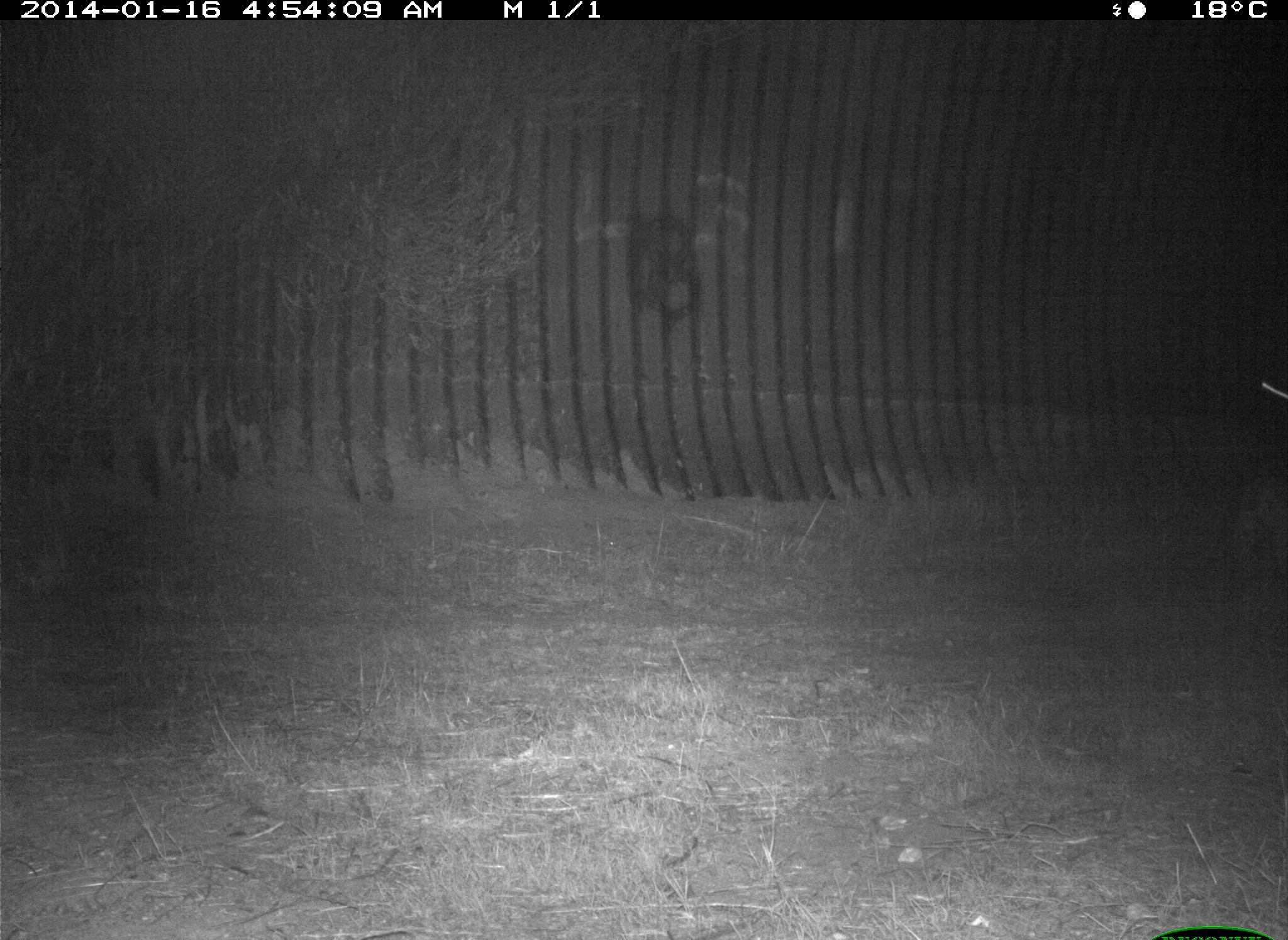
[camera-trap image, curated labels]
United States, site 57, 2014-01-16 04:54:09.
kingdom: Animalia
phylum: Chordata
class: Mammalia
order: Carnivora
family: Felidae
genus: Lynx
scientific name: Lynx rufus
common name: bobcat